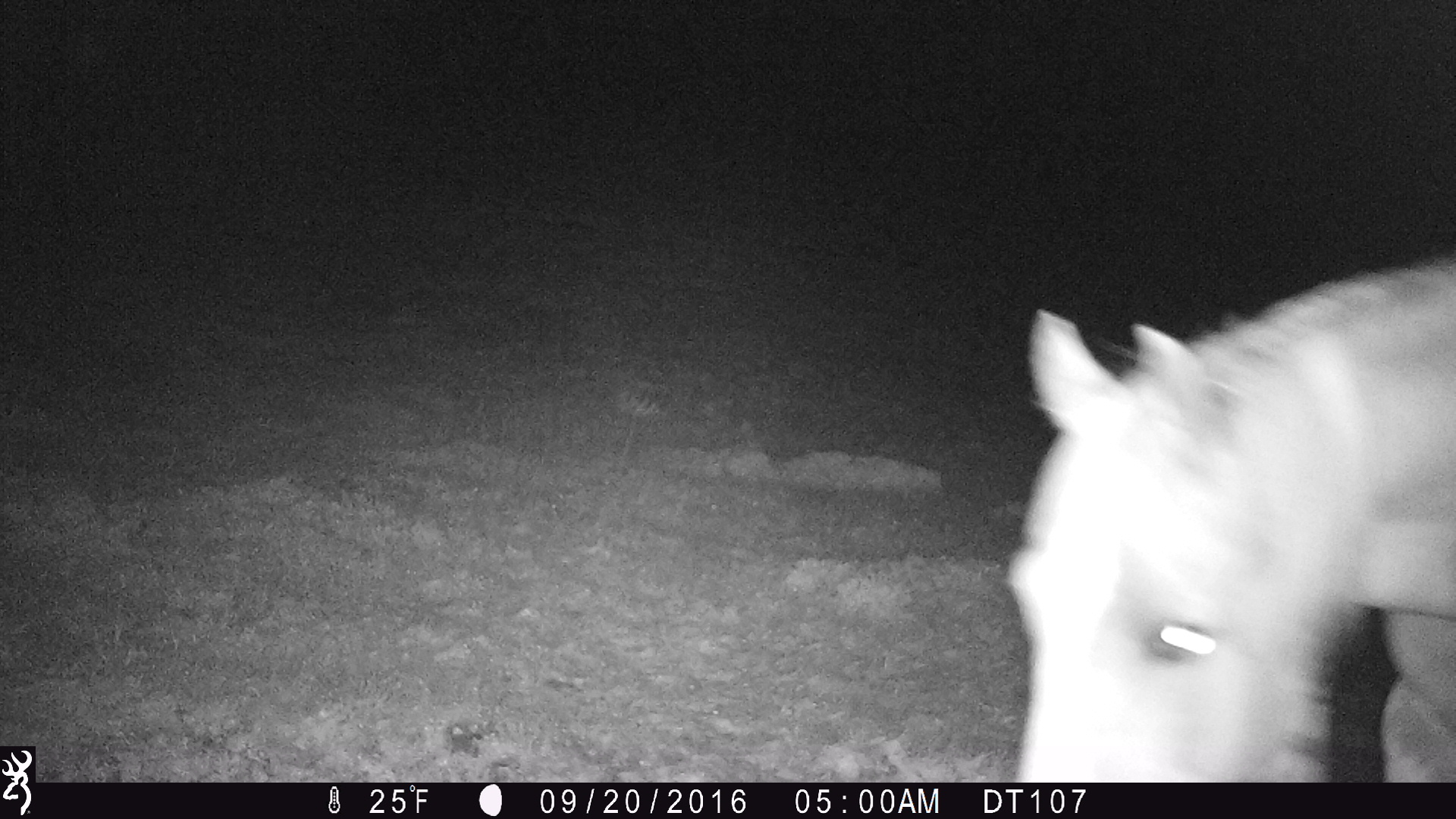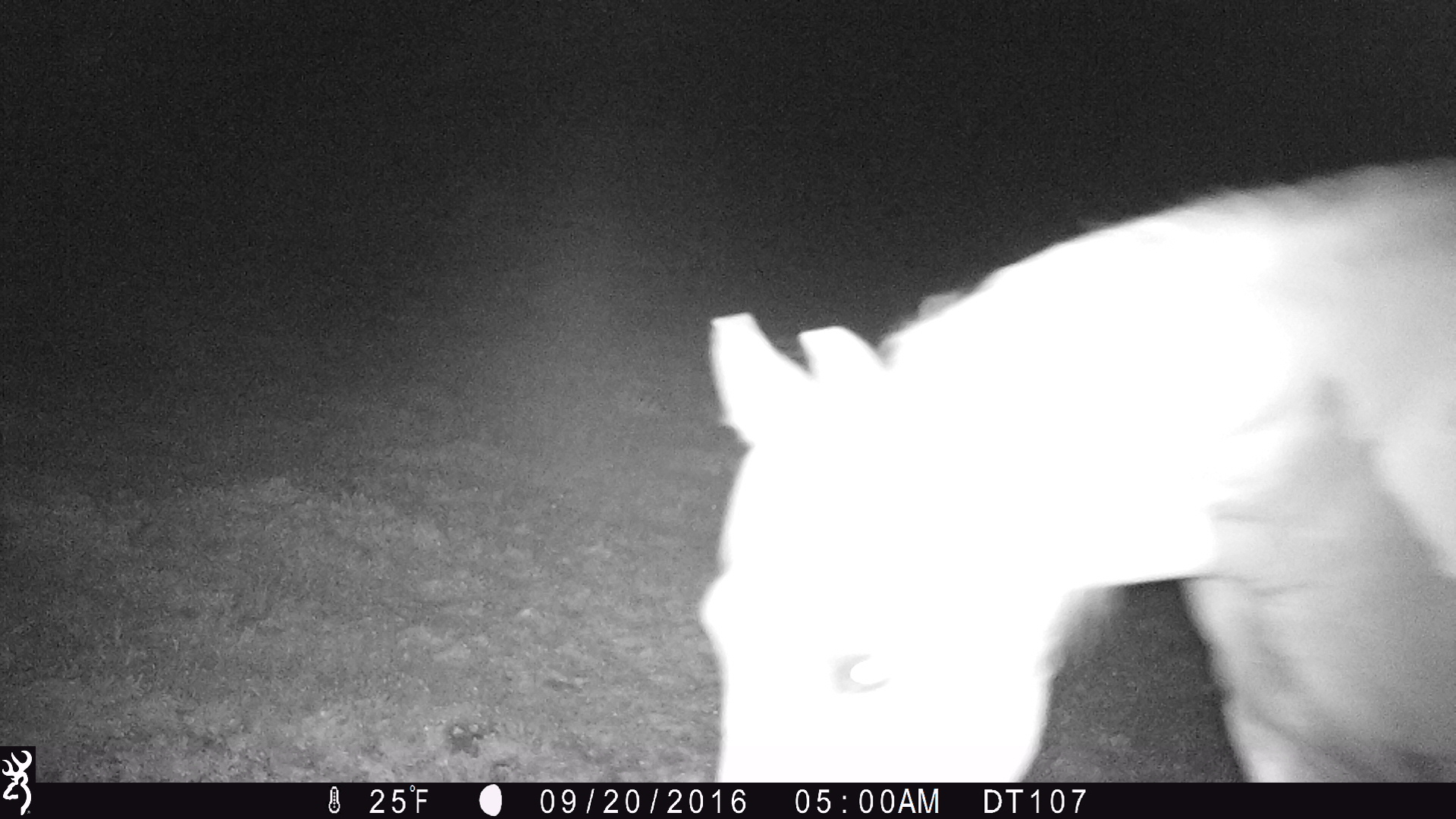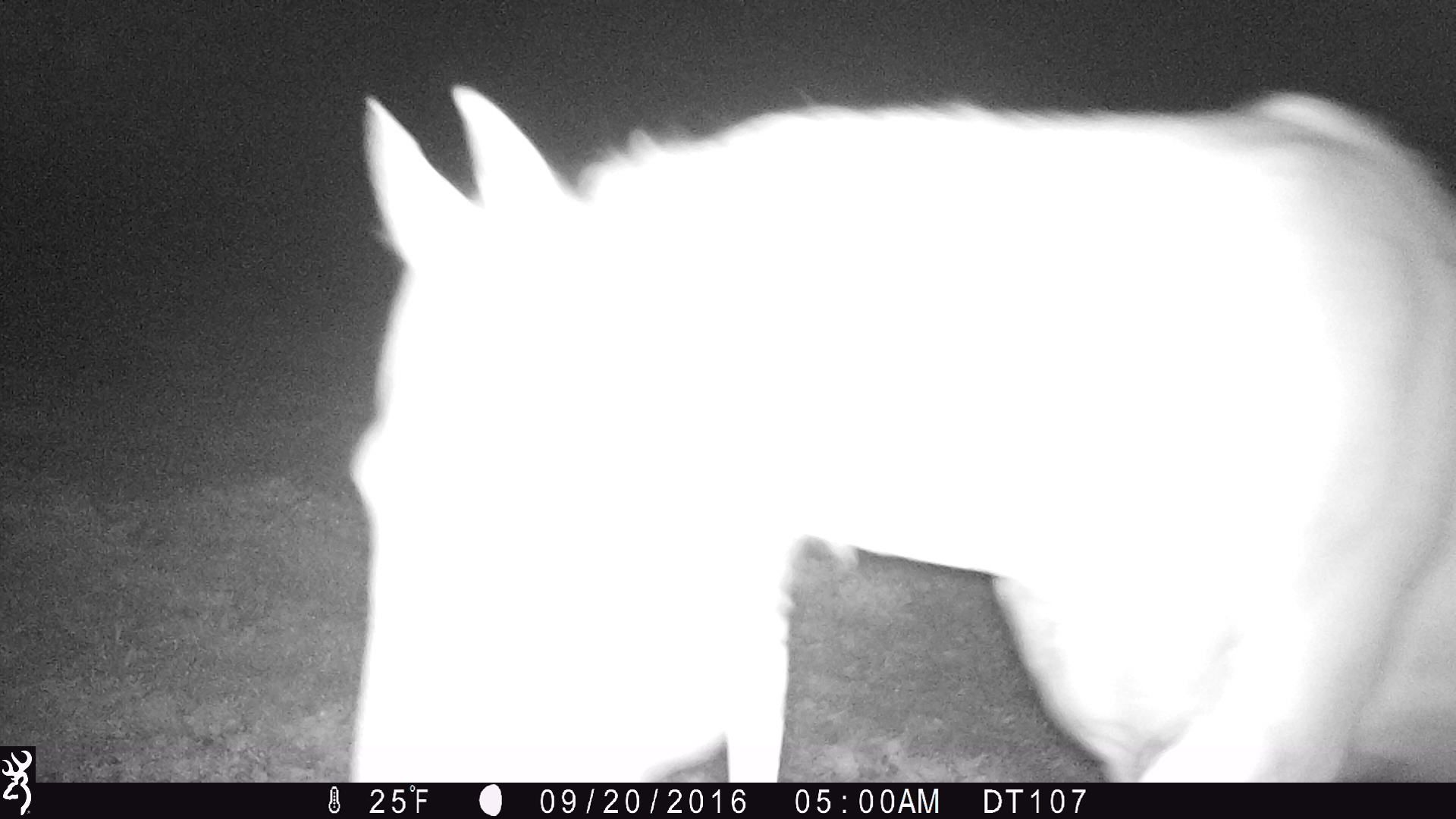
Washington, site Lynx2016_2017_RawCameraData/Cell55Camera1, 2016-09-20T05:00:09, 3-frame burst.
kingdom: Animalia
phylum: Chordata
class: Mammalia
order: Perissodactyla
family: Equidae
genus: Equus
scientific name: Equus caballus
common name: domestic horse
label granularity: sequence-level